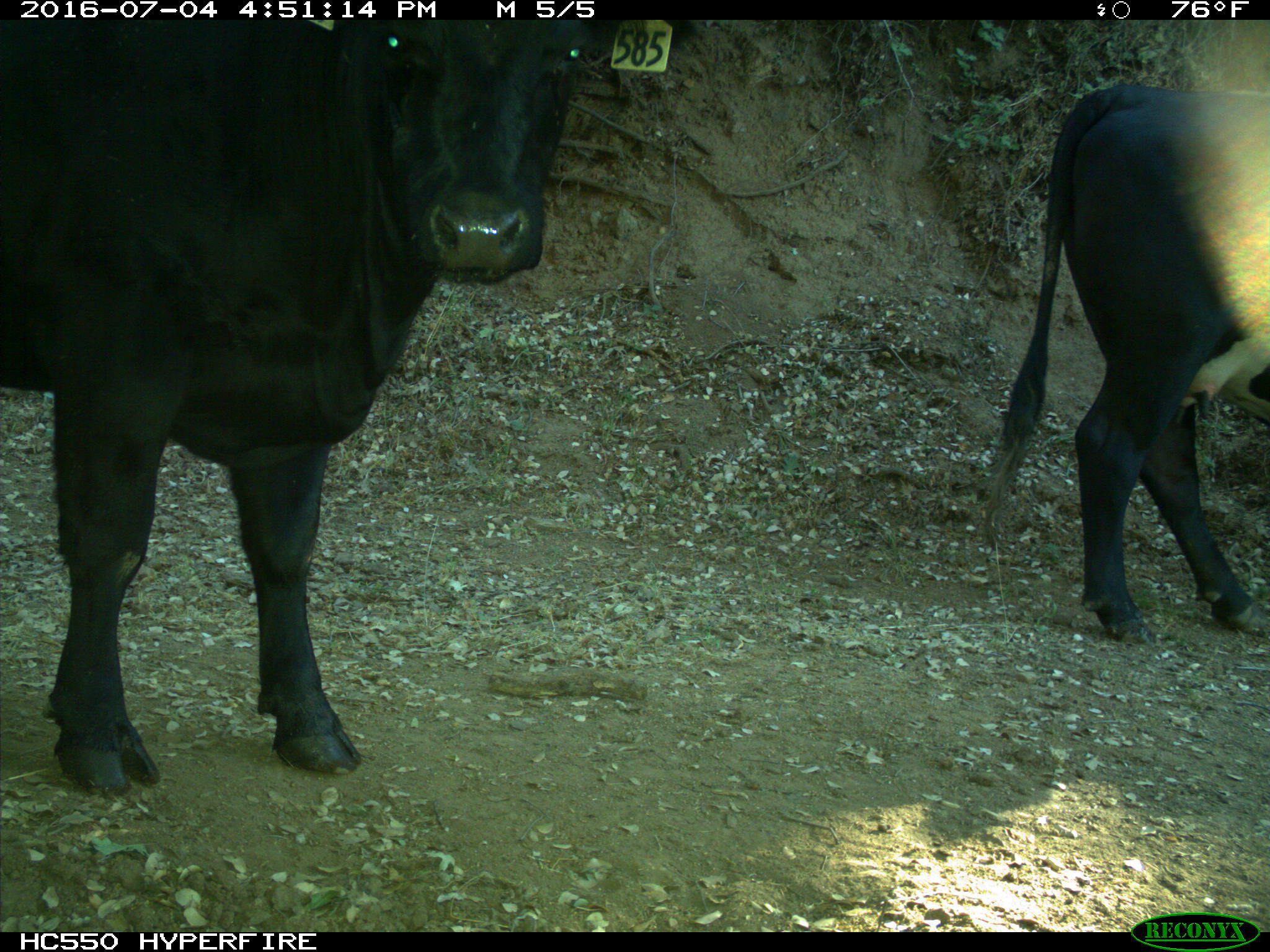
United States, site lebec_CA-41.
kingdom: Animalia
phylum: Chordata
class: Mammalia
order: Artiodactyla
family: Bovidae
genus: Bos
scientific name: Bos taurus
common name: domestic cow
Bos taurus (domestic cow).